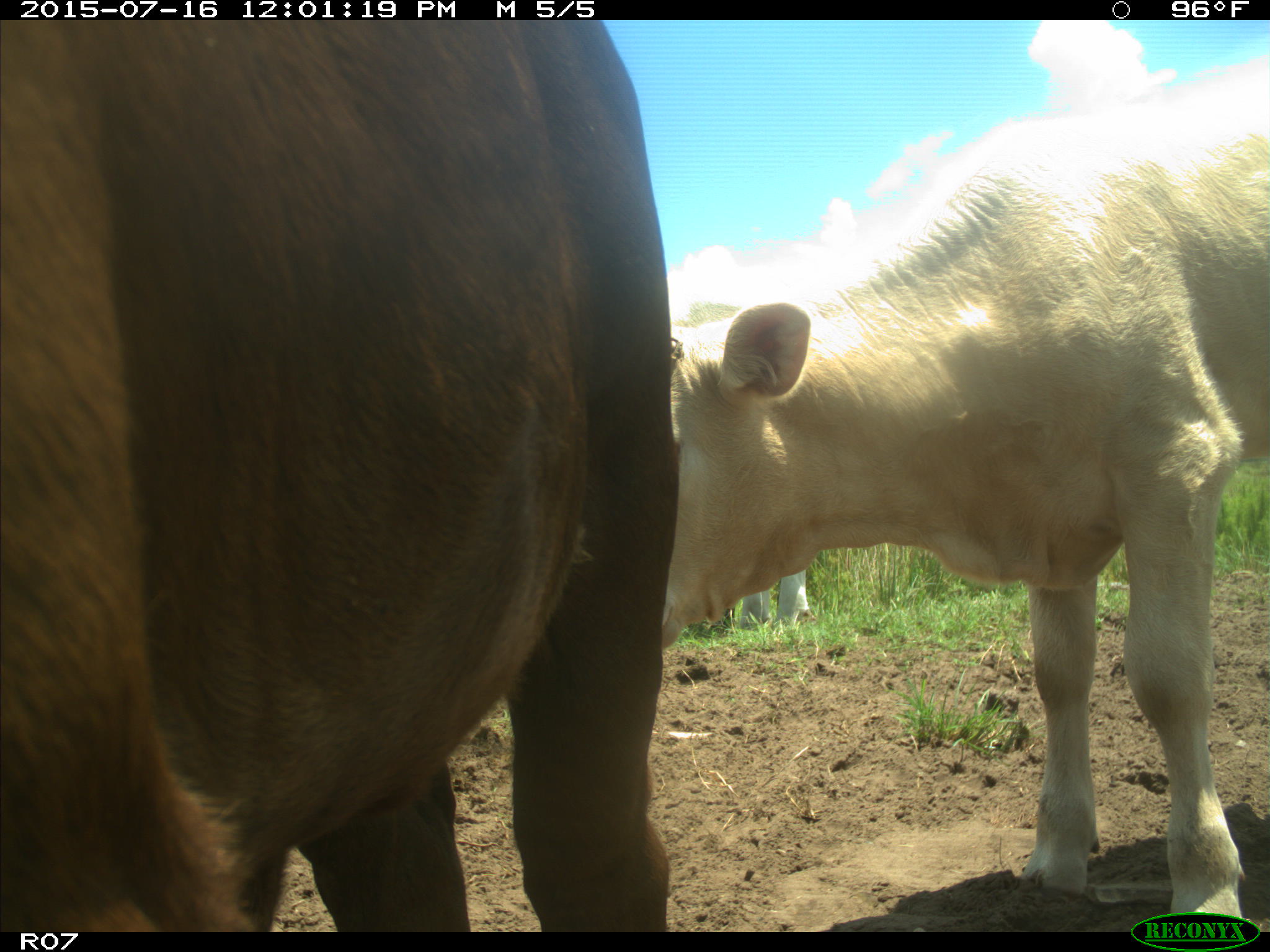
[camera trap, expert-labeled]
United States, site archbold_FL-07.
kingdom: Animalia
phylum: Chordata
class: Mammalia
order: Artiodactyla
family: Bovidae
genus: Bos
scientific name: Bos taurus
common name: domestic cow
Bos taurus (domestic cow).